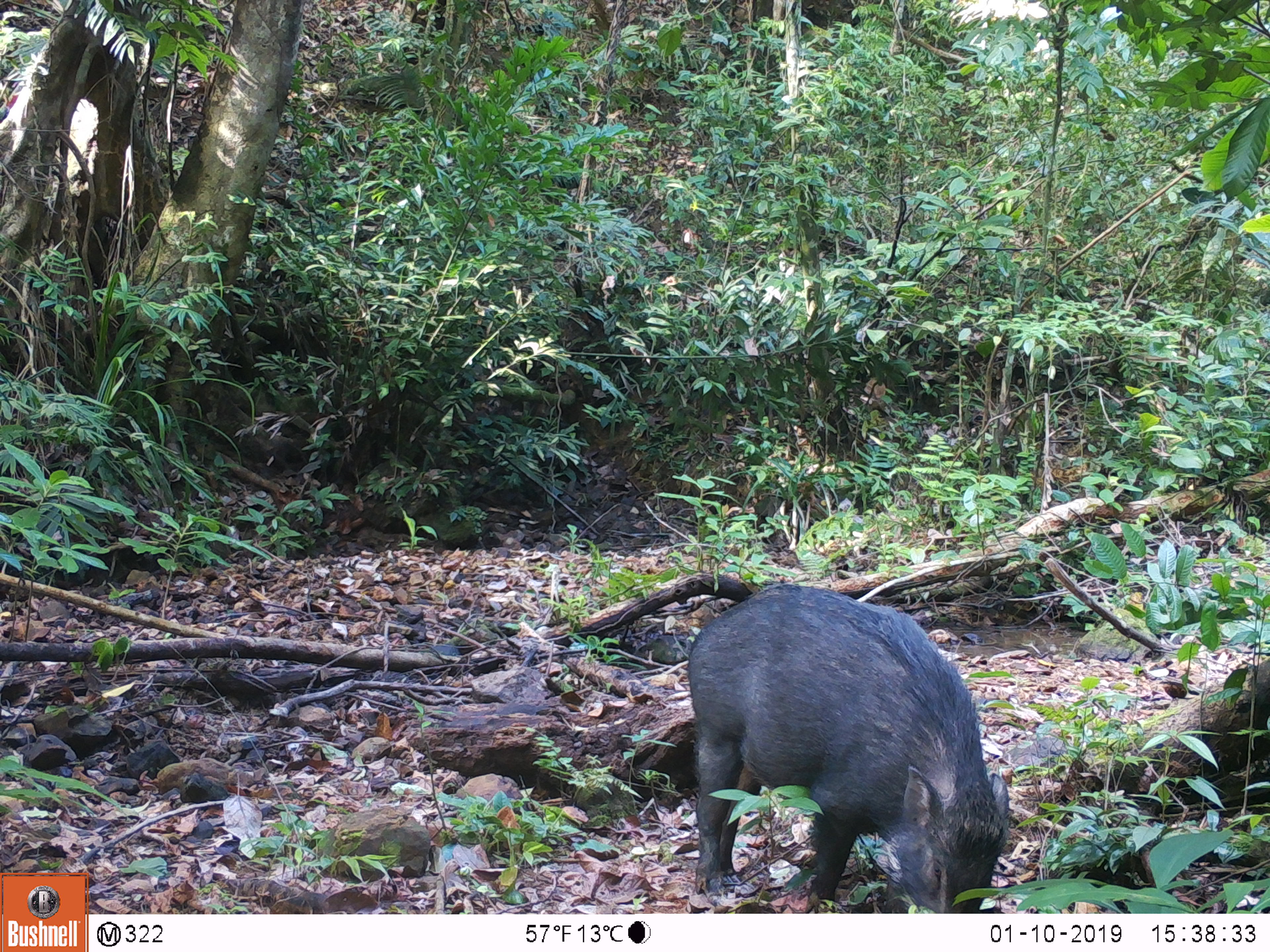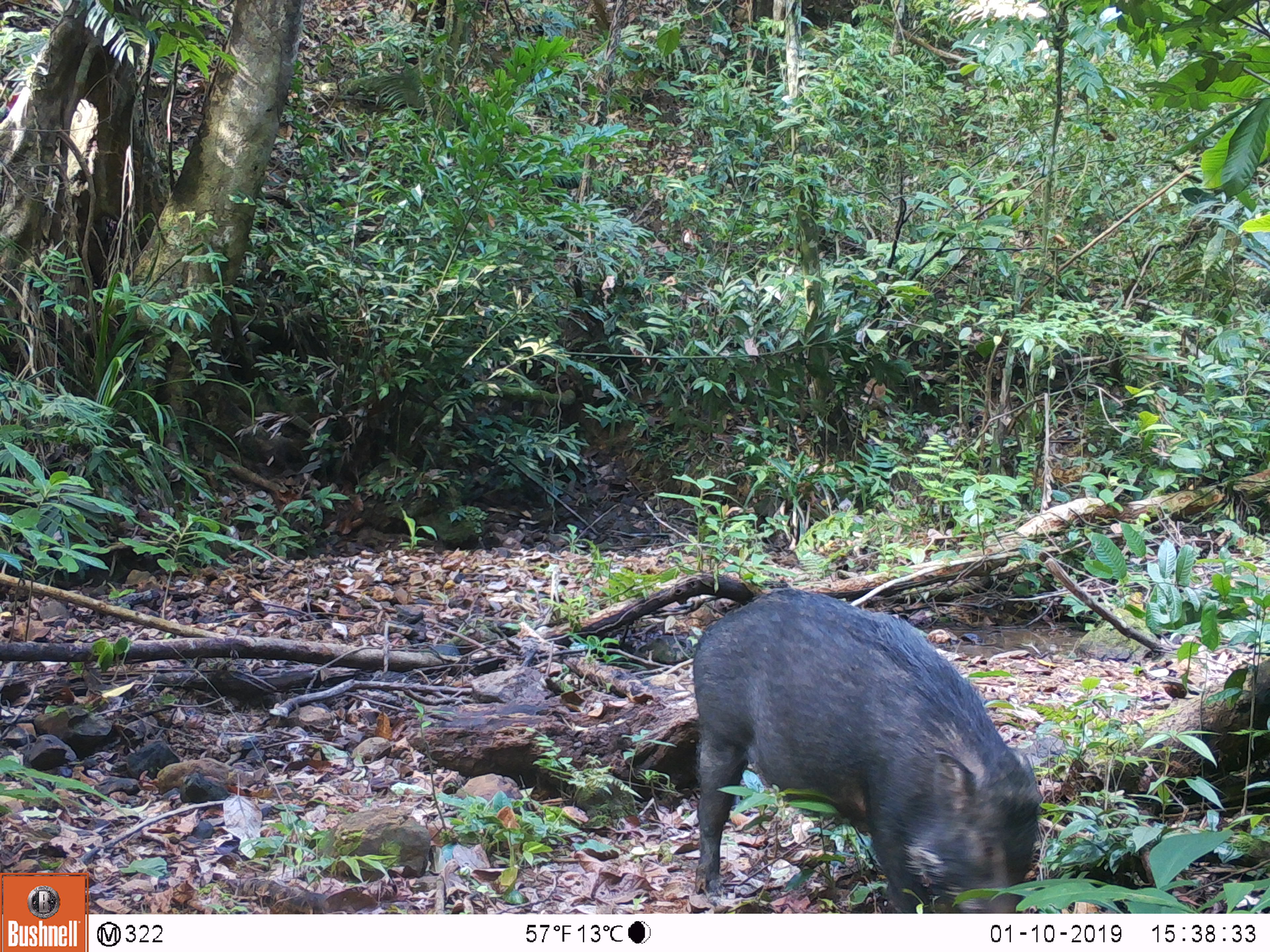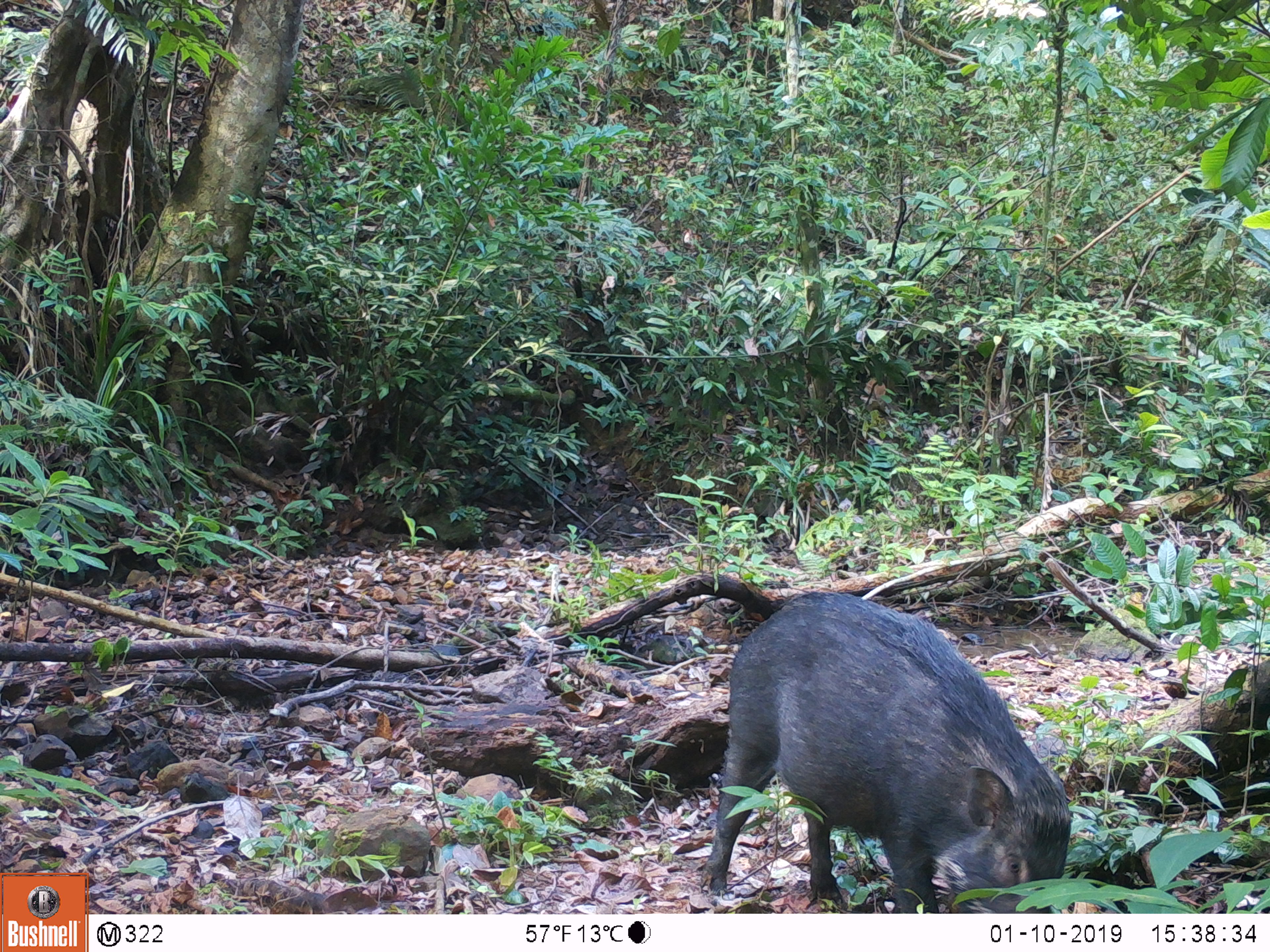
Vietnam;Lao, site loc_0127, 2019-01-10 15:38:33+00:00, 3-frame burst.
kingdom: Animalia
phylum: Chordata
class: Mammalia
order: Artiodactyla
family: Suidae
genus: Sus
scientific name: Sus scrofa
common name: eurasian wild pig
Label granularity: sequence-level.